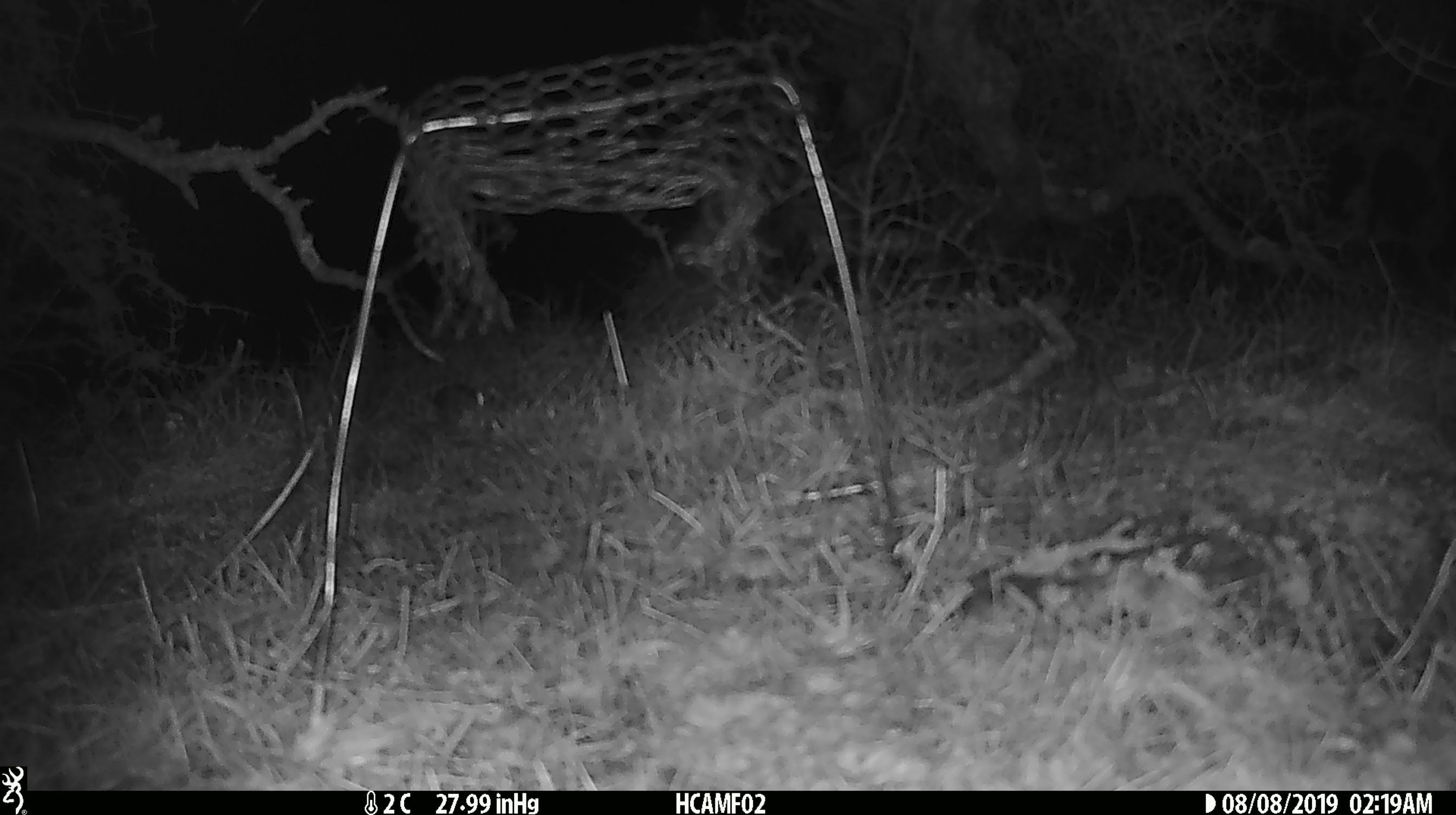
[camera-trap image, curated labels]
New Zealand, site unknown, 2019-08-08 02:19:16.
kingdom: Animalia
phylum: Chordata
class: Mammalia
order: Rodentia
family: Muridae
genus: Mus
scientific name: Mus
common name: mouse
Mouse (Mus).